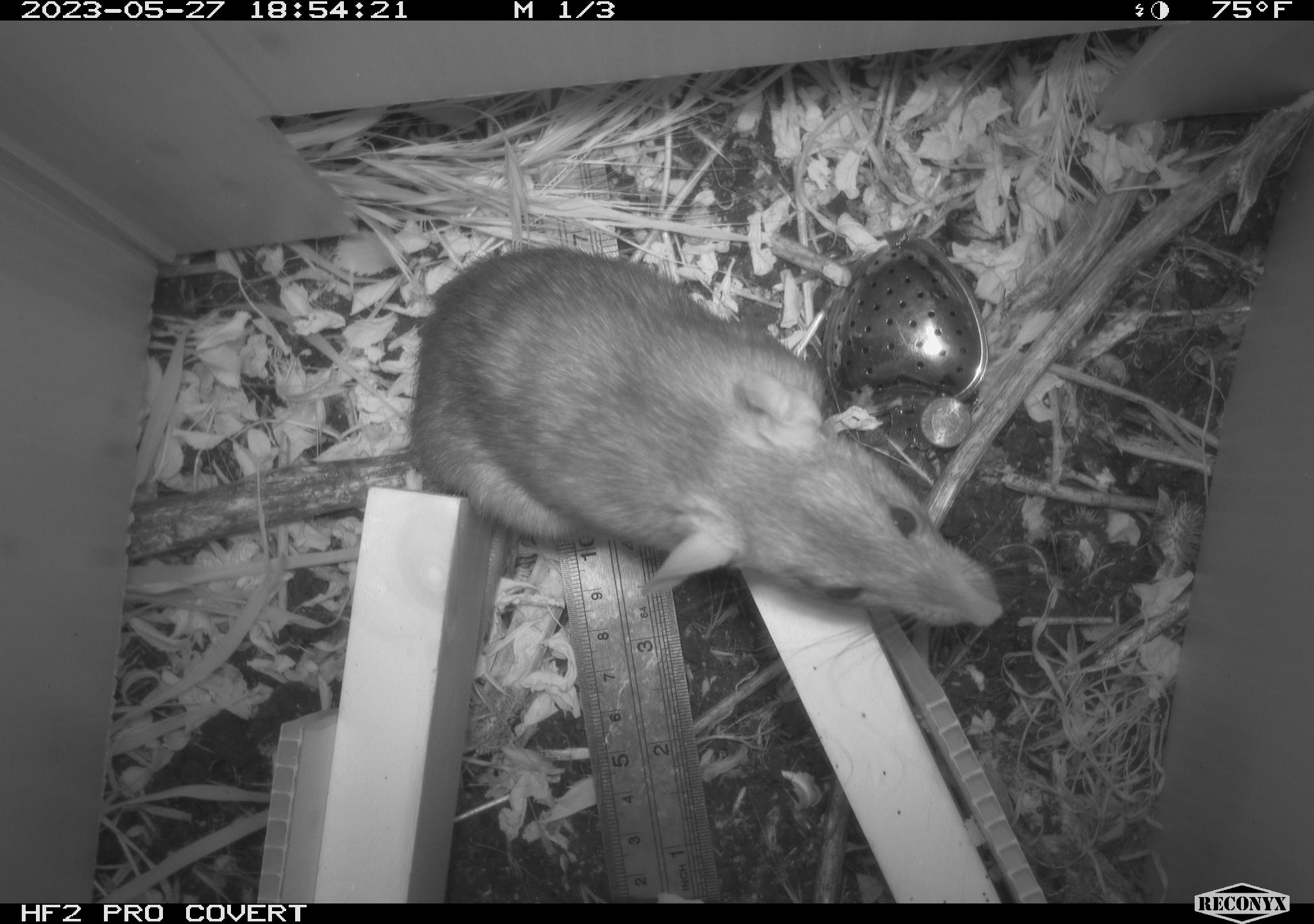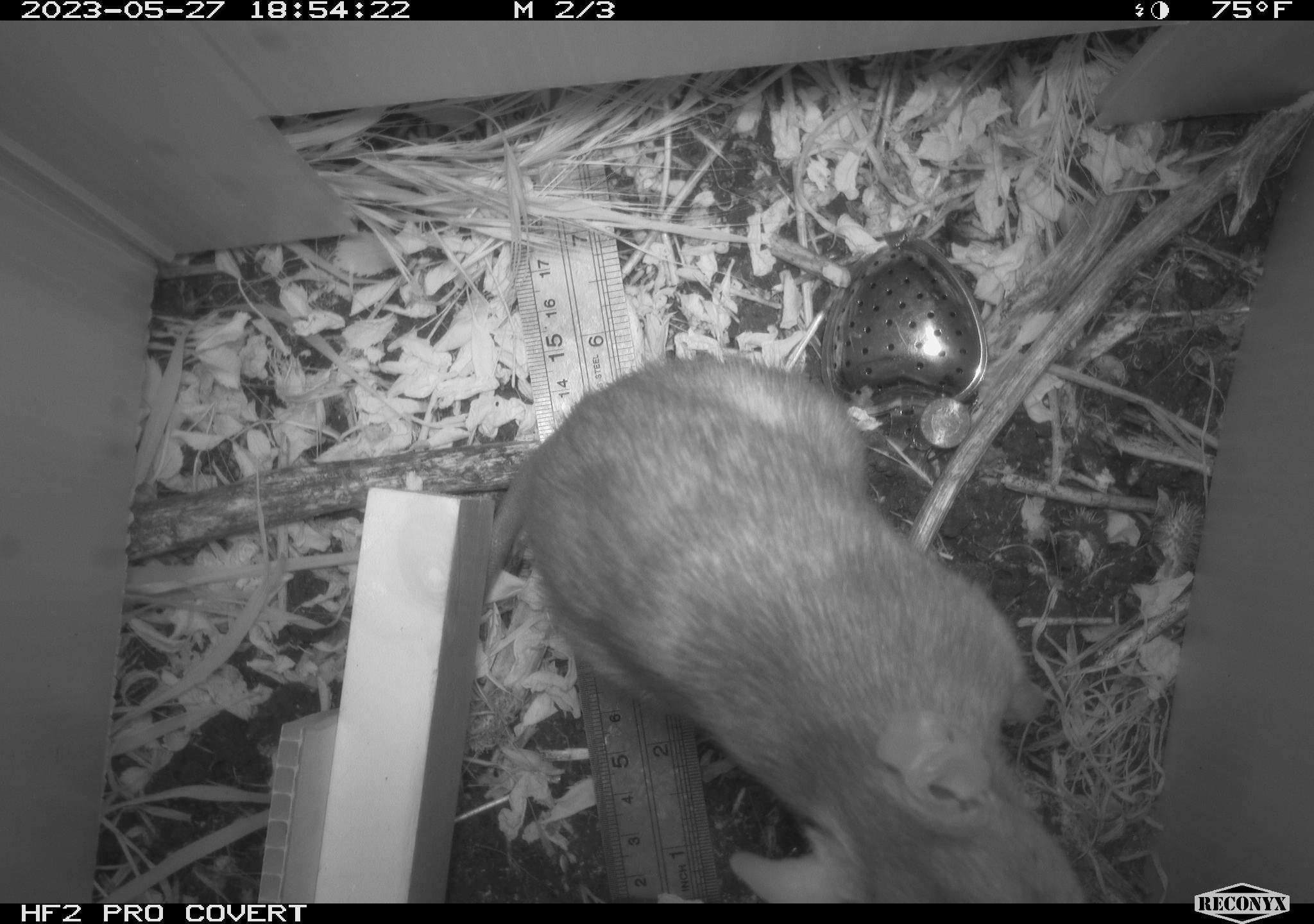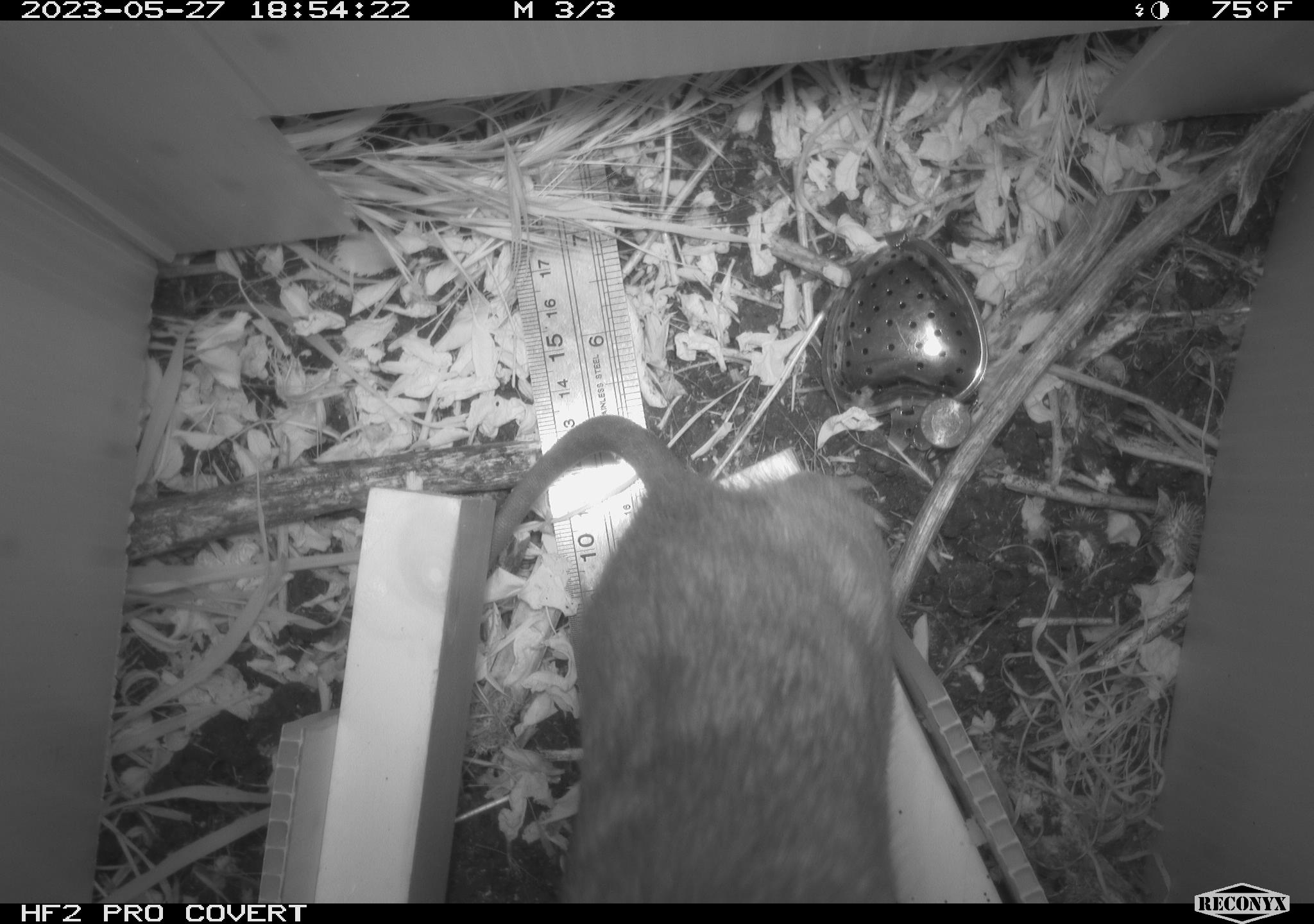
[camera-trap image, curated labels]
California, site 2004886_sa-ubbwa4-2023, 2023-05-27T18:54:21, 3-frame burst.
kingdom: Animalia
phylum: Chordata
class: Mammalia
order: Rodentia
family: Muridae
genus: Rattus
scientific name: Rattus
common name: rat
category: rattus species